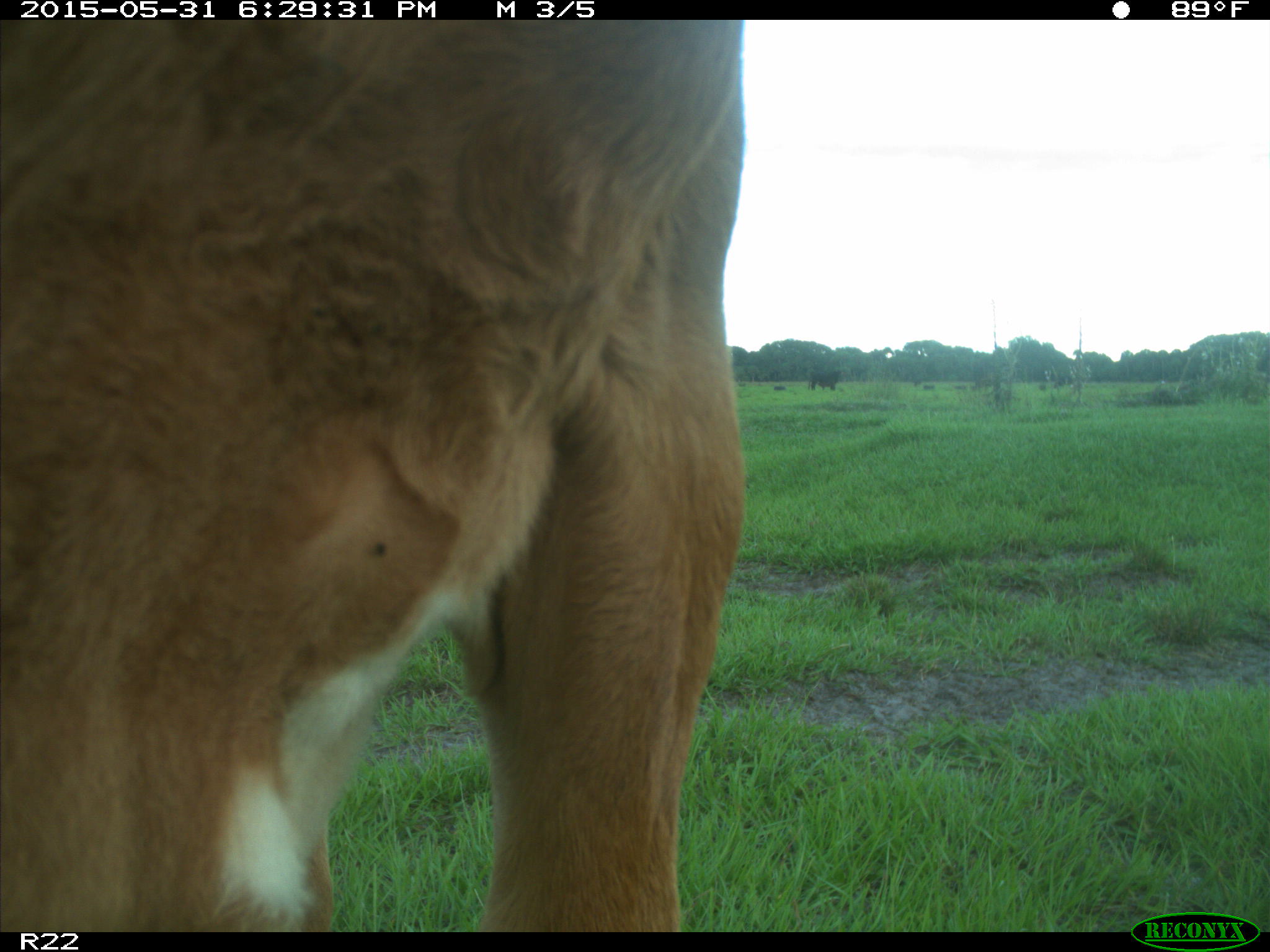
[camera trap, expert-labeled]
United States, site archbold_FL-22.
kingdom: Animalia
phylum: Chordata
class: Mammalia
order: Artiodactyla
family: Bovidae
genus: Bos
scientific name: Bos taurus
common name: domestic cow